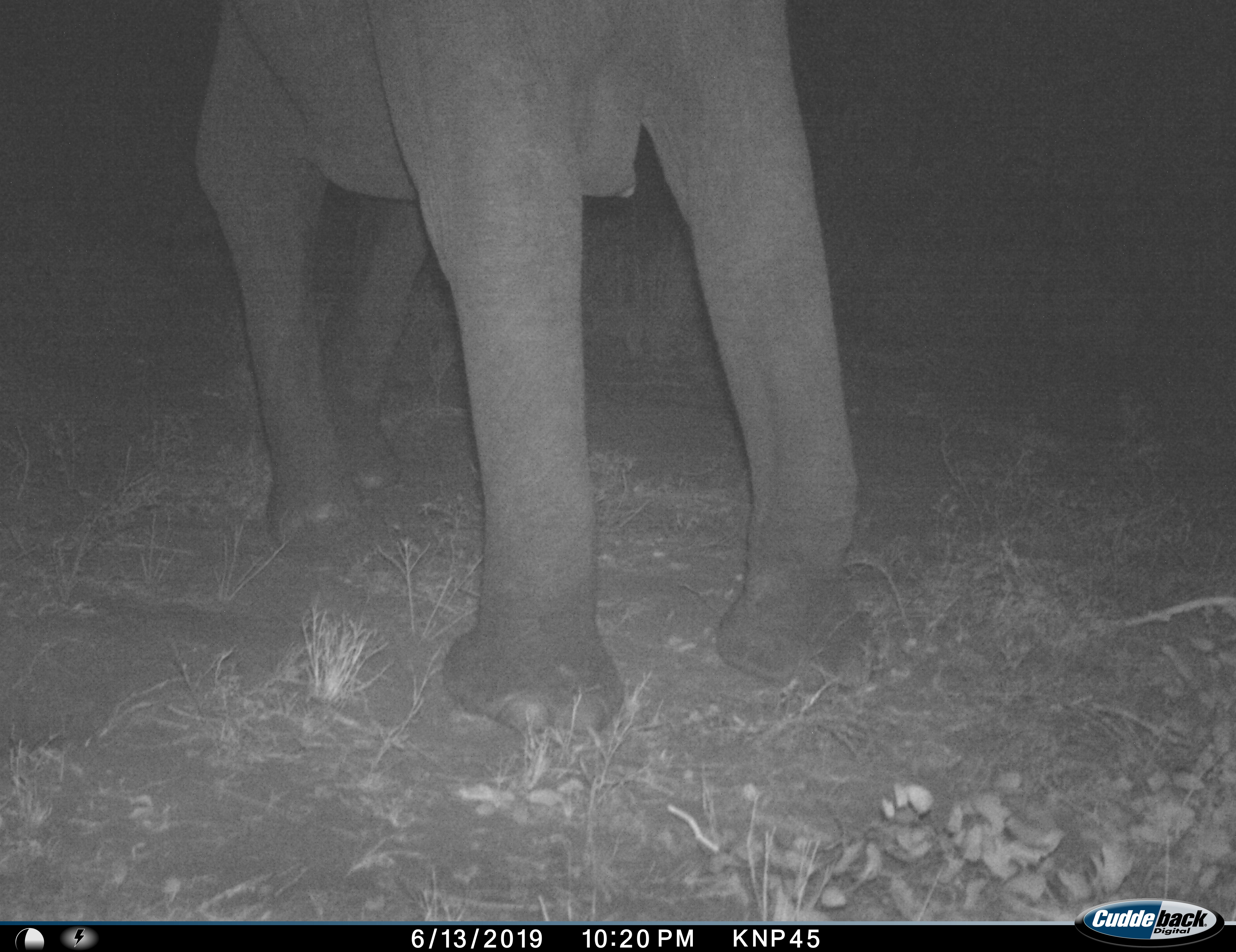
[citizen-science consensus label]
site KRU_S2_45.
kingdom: Animalia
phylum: Chordata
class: Mammalia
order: Proboscidea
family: Elephantidae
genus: Loxodonta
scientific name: Loxodonta africana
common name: african bush elephant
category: elephant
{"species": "elephant (african bush elephant) (Loxodonta africana)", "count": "1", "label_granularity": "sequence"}